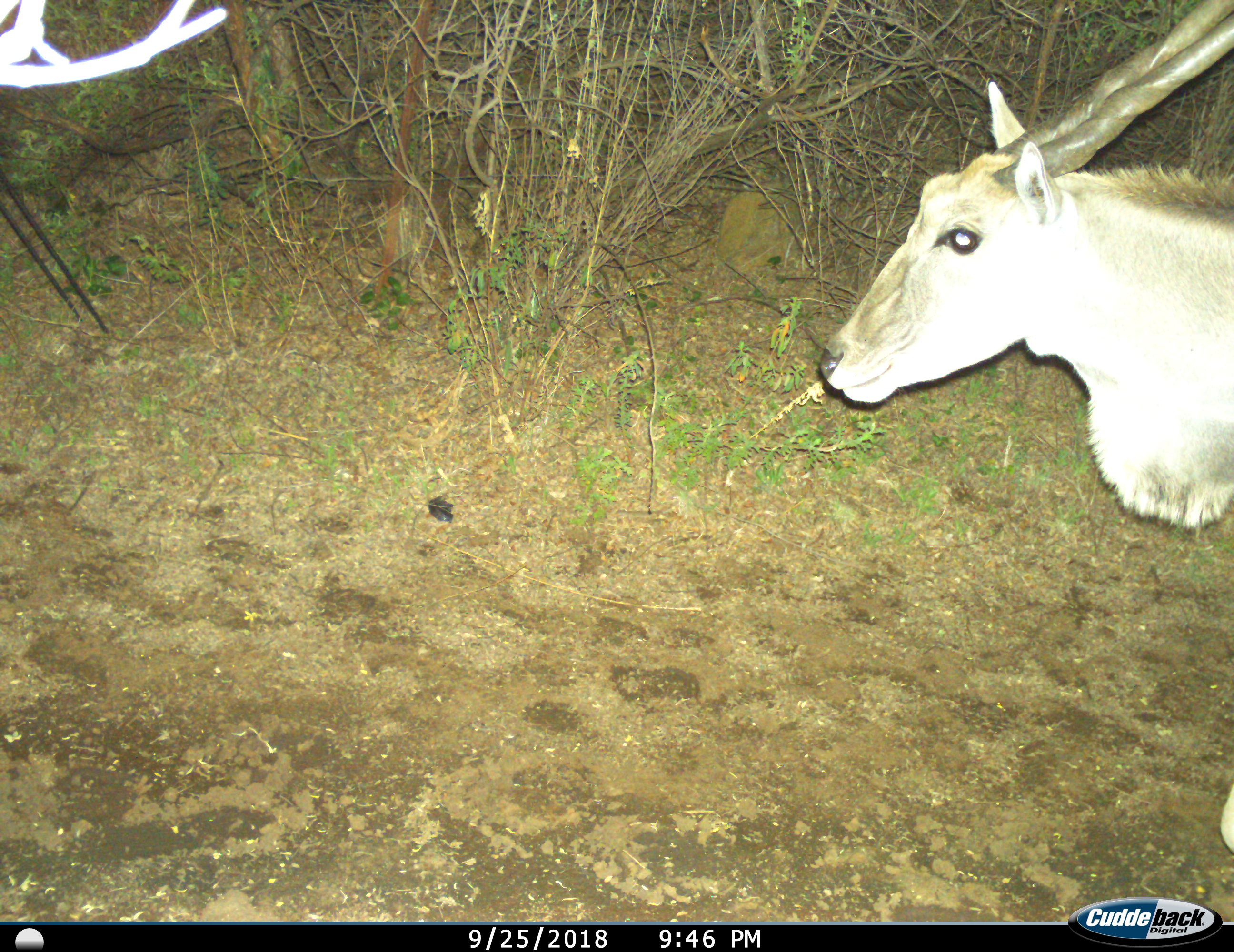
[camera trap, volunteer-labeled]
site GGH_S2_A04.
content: unidentified animal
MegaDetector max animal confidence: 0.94